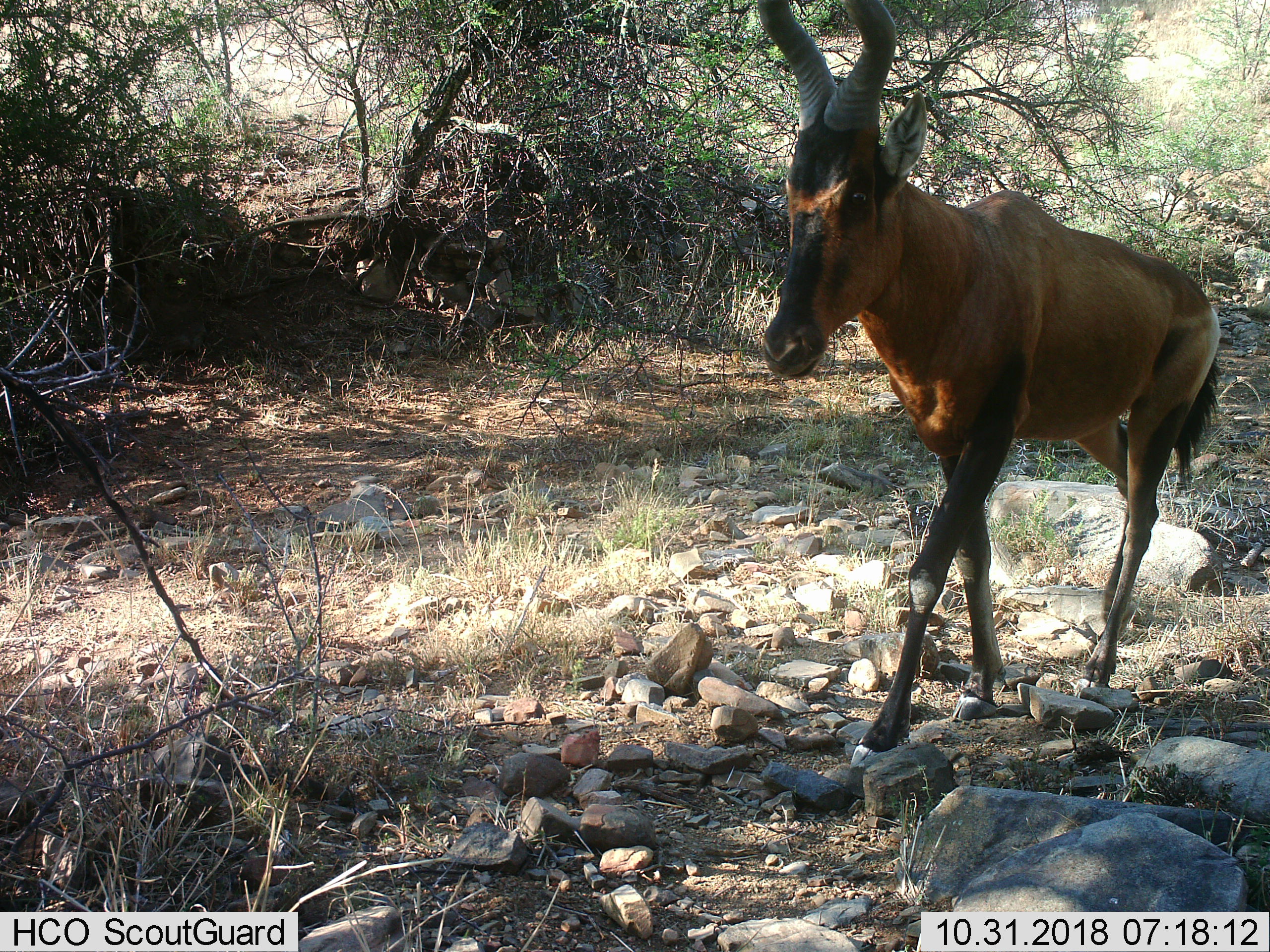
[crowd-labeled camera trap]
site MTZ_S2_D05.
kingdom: Animalia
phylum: Chordata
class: Mammalia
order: Artiodactyla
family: Bovidae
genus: Alcelaphus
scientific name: Alcelaphus buselaphus caama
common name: red hartebeest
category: hartebeestred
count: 1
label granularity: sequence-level